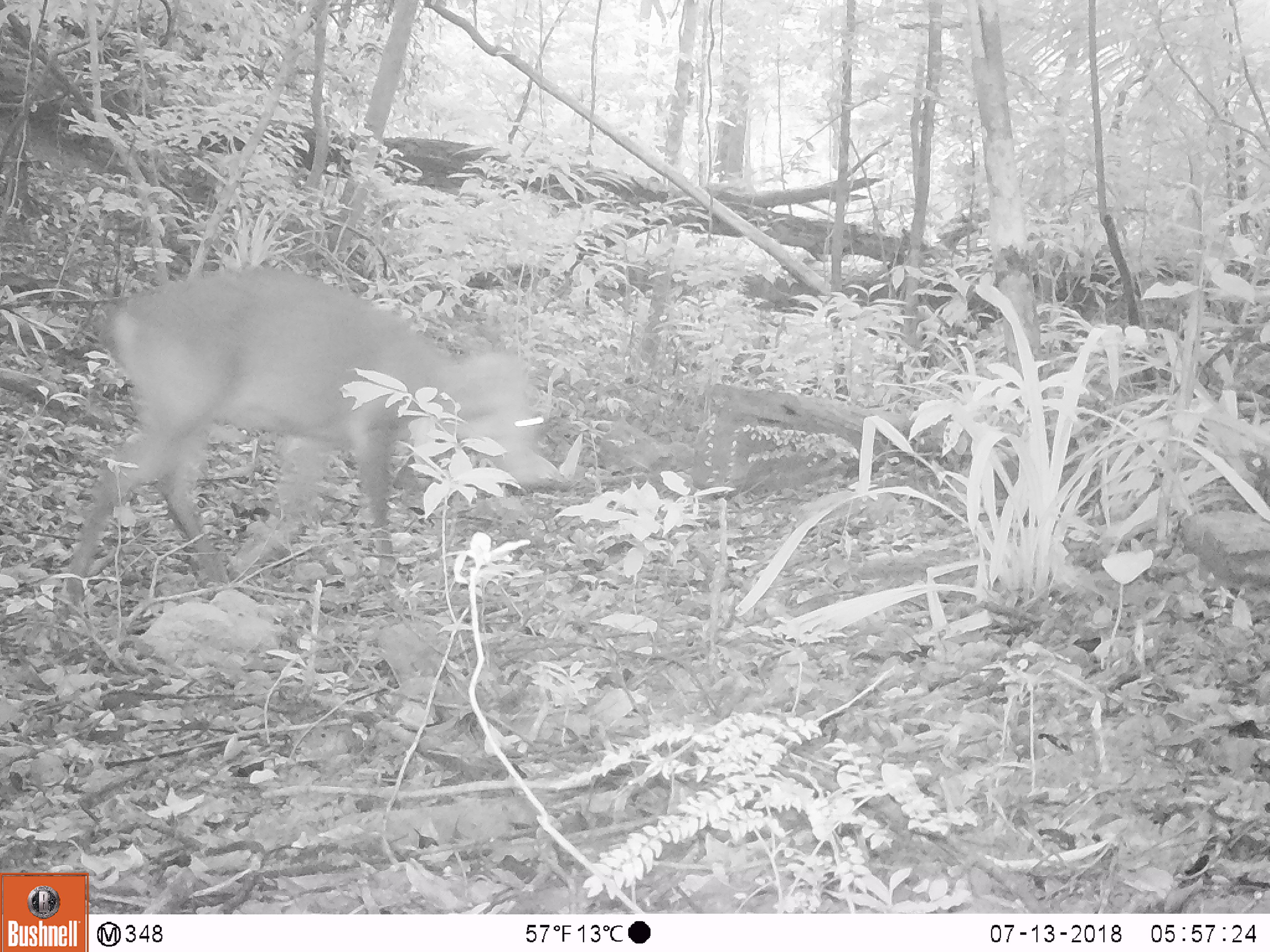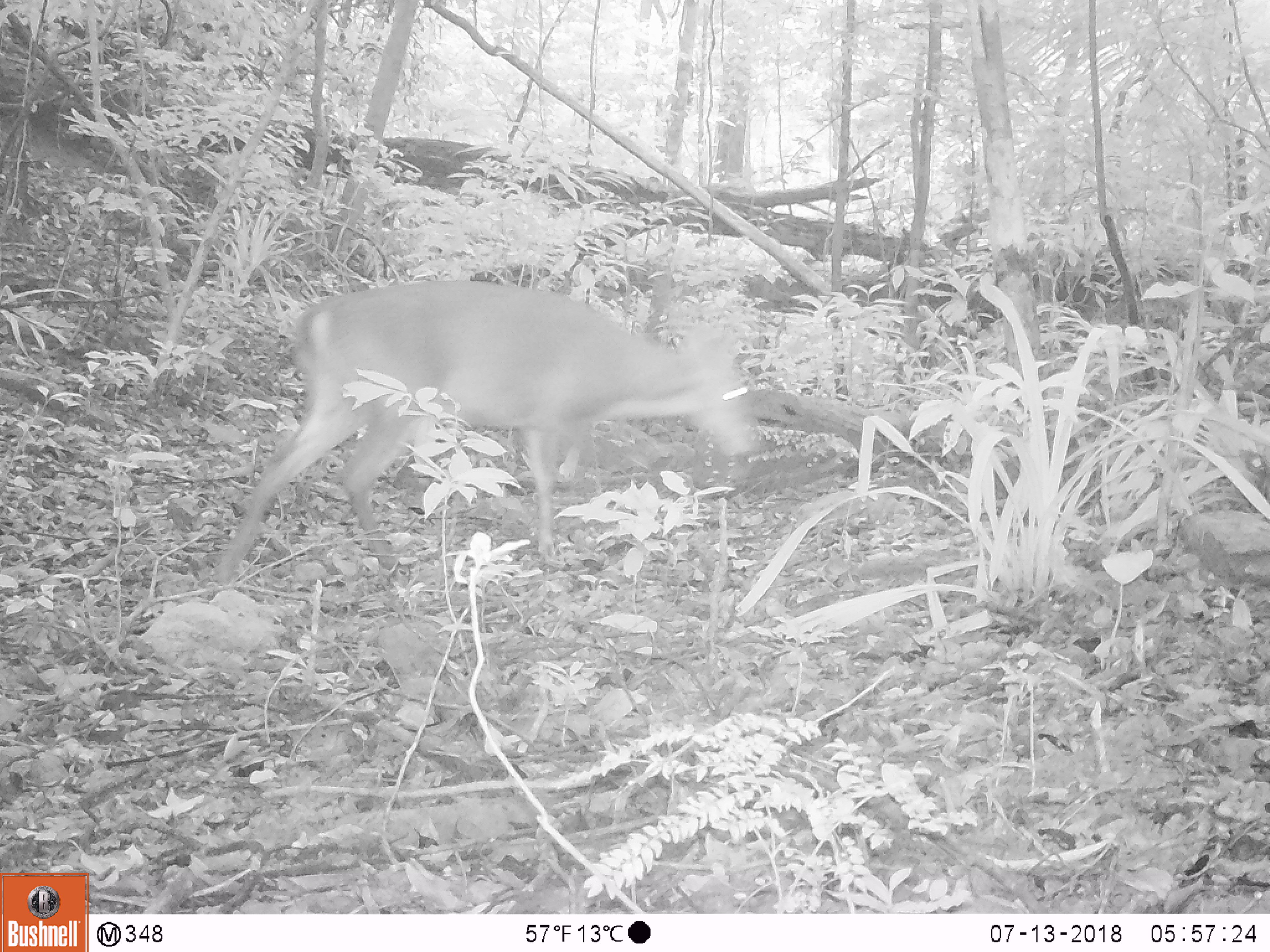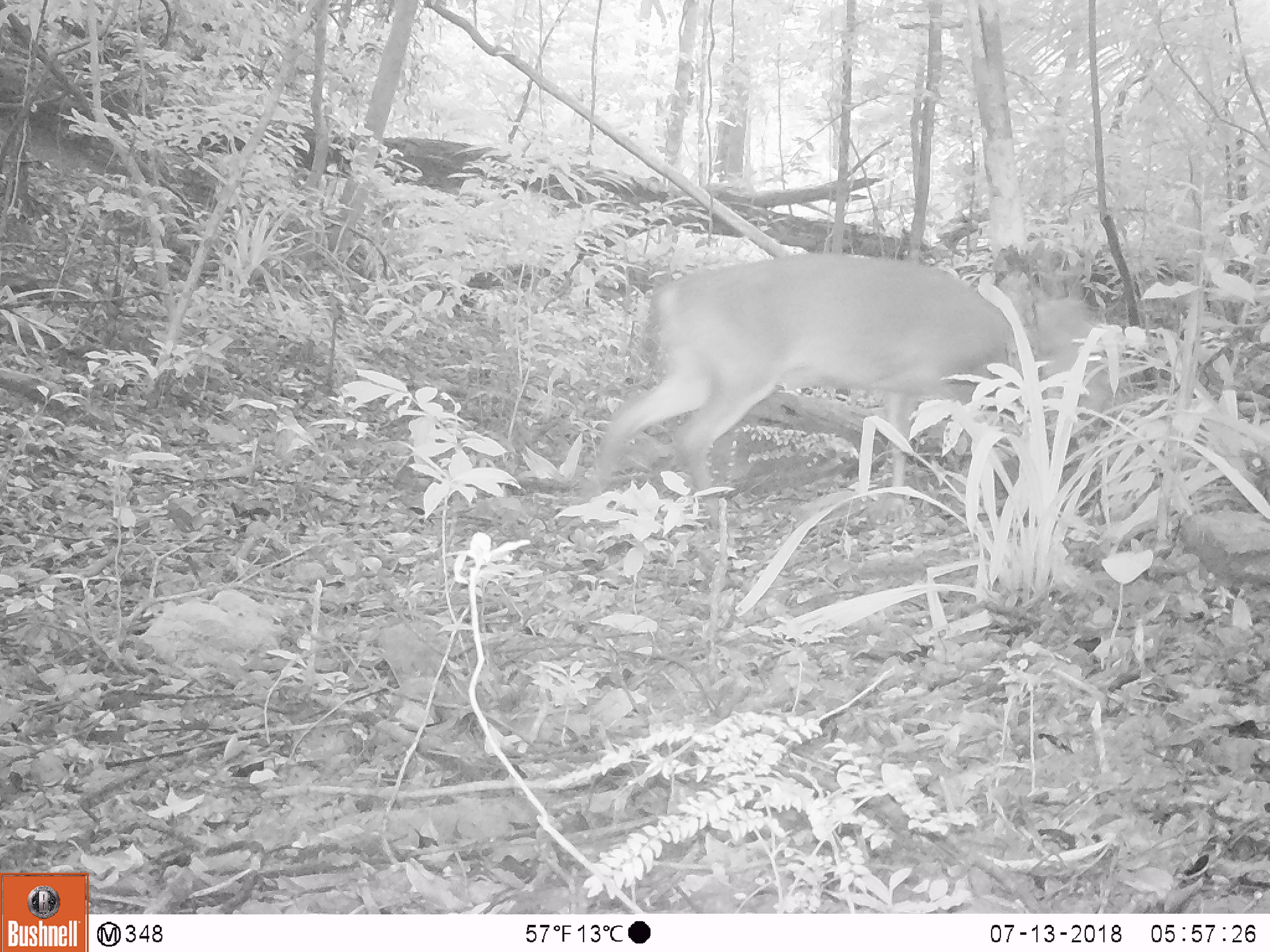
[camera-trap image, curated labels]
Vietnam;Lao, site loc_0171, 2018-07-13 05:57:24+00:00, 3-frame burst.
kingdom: Animalia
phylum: Chordata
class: Mammalia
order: Artiodactyla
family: Cervidae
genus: Muntiacus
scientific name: Muntiacus vuquangensis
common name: large-antlered muntjac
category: large antlered muntjac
Large antlered muntjac (large-antlered muntjac) (Muntiacus vuquangensis). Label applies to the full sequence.